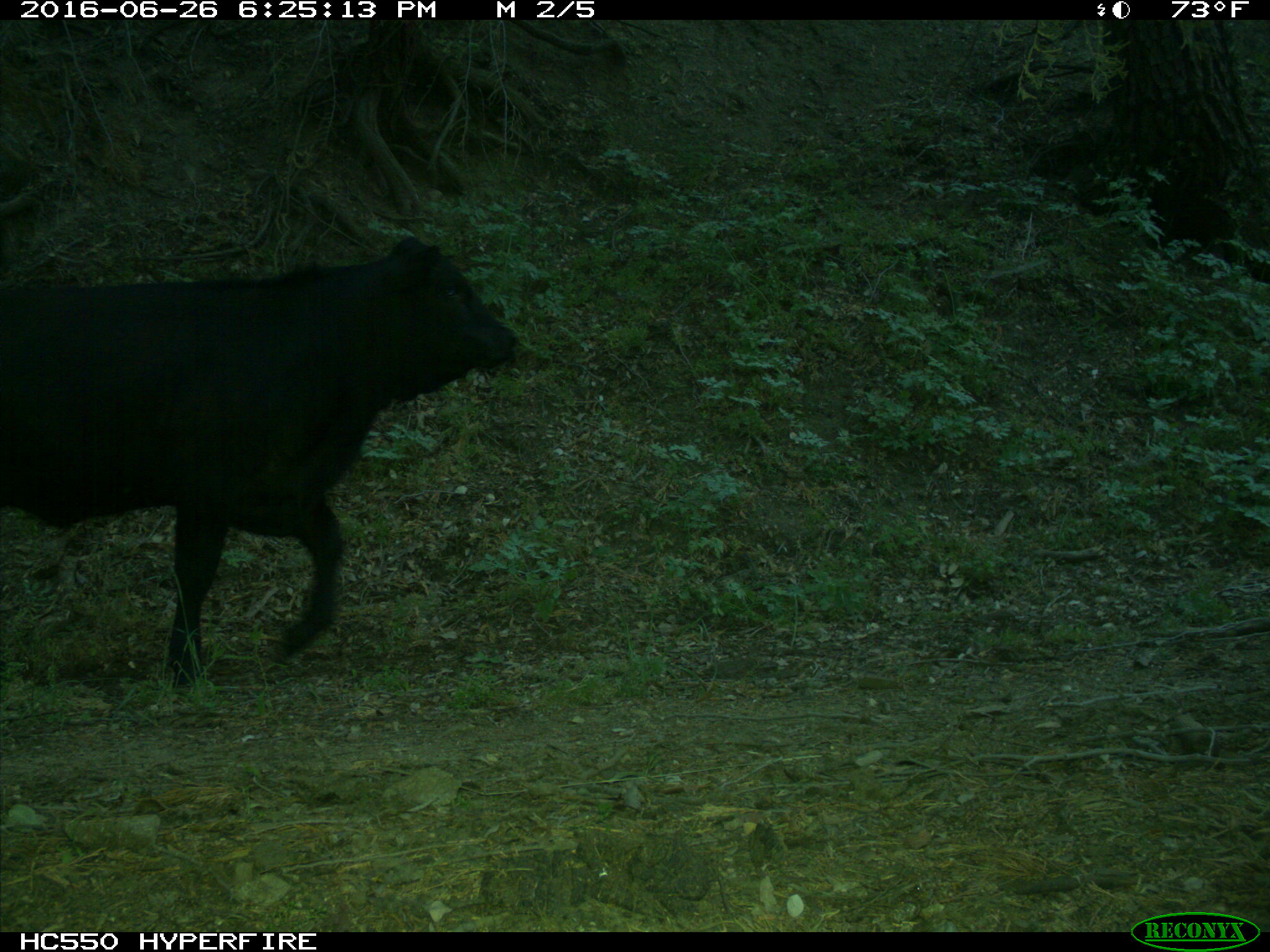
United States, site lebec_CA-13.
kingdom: Animalia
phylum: Chordata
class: Mammalia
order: Artiodactyla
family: Bovidae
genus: Bos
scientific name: Bos taurus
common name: domestic cow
Bos taurus (domestic cow).